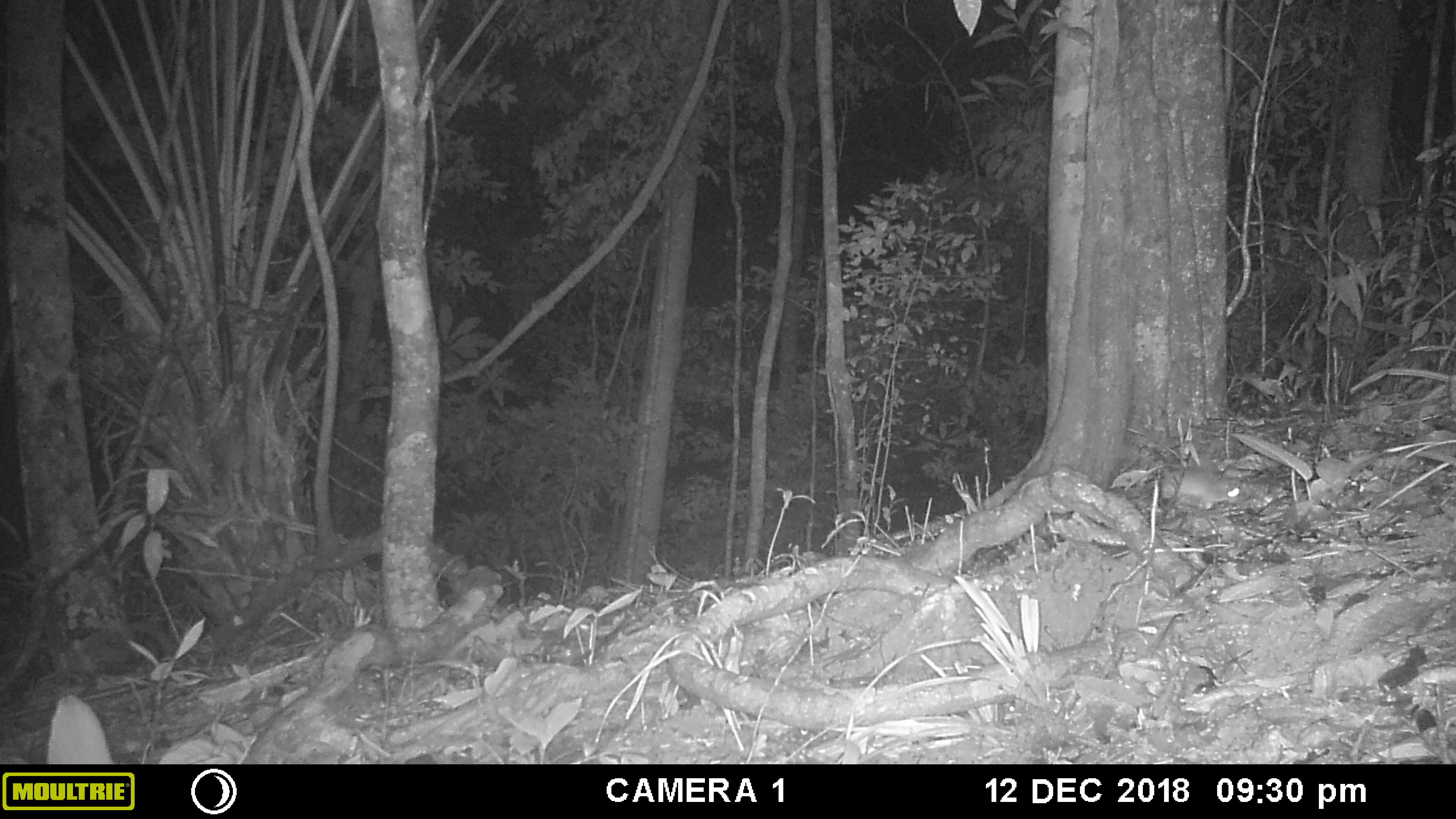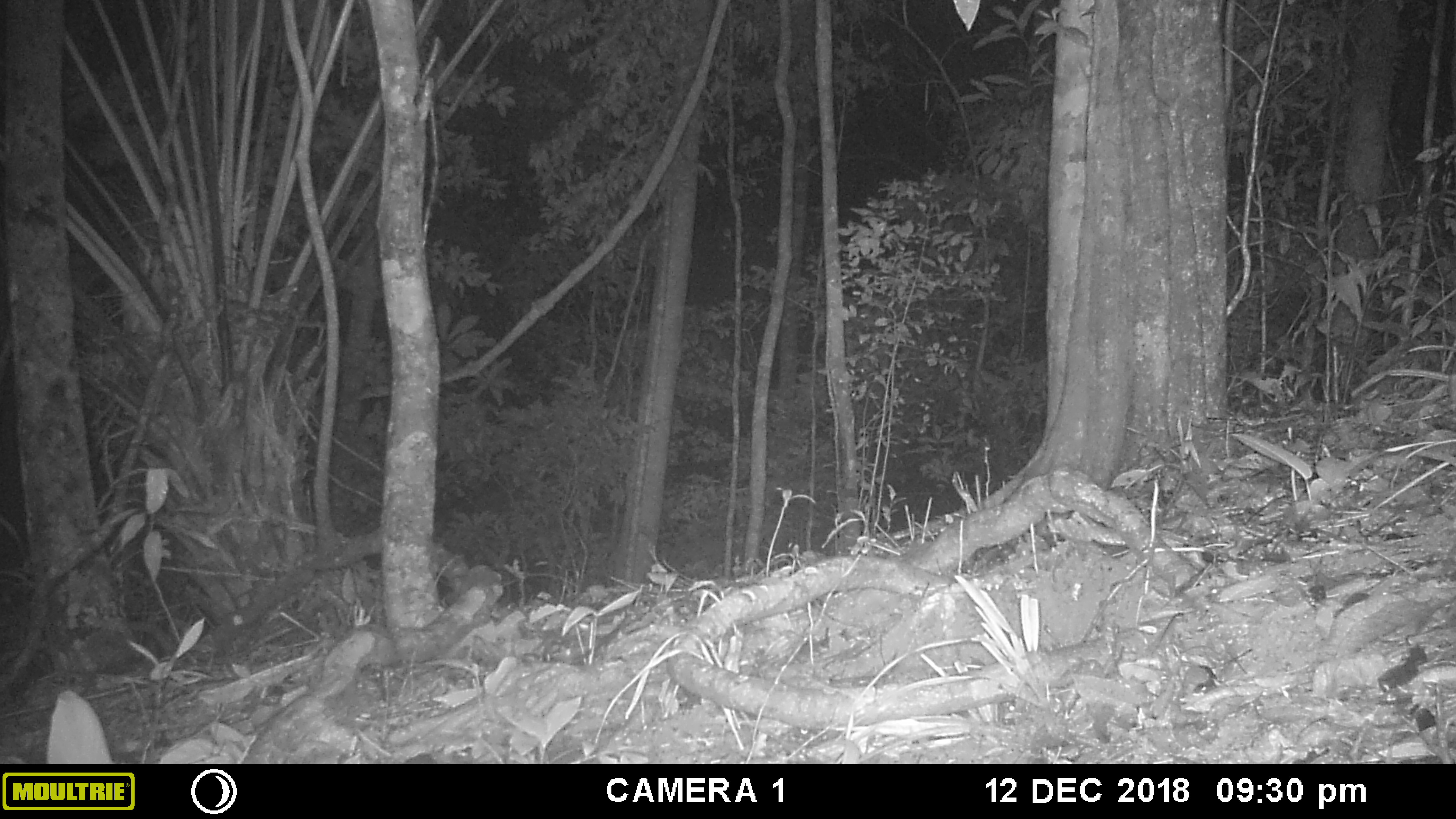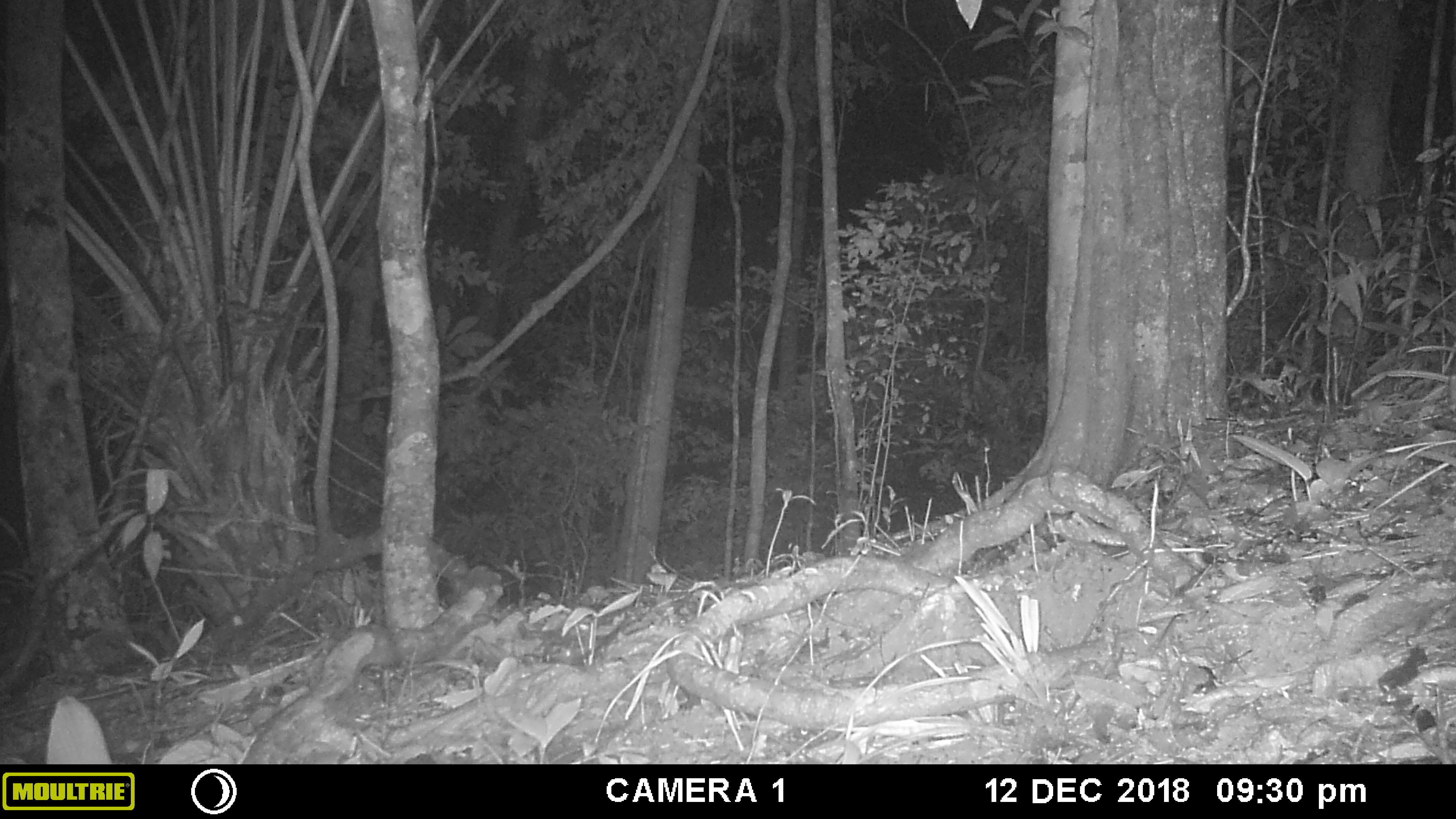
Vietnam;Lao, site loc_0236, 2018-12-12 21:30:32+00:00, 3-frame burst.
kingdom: Animalia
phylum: Chordata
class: Mammalia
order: Rodentia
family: Muridae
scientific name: Muridae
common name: old-world mice and rats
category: unidentified murid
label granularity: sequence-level